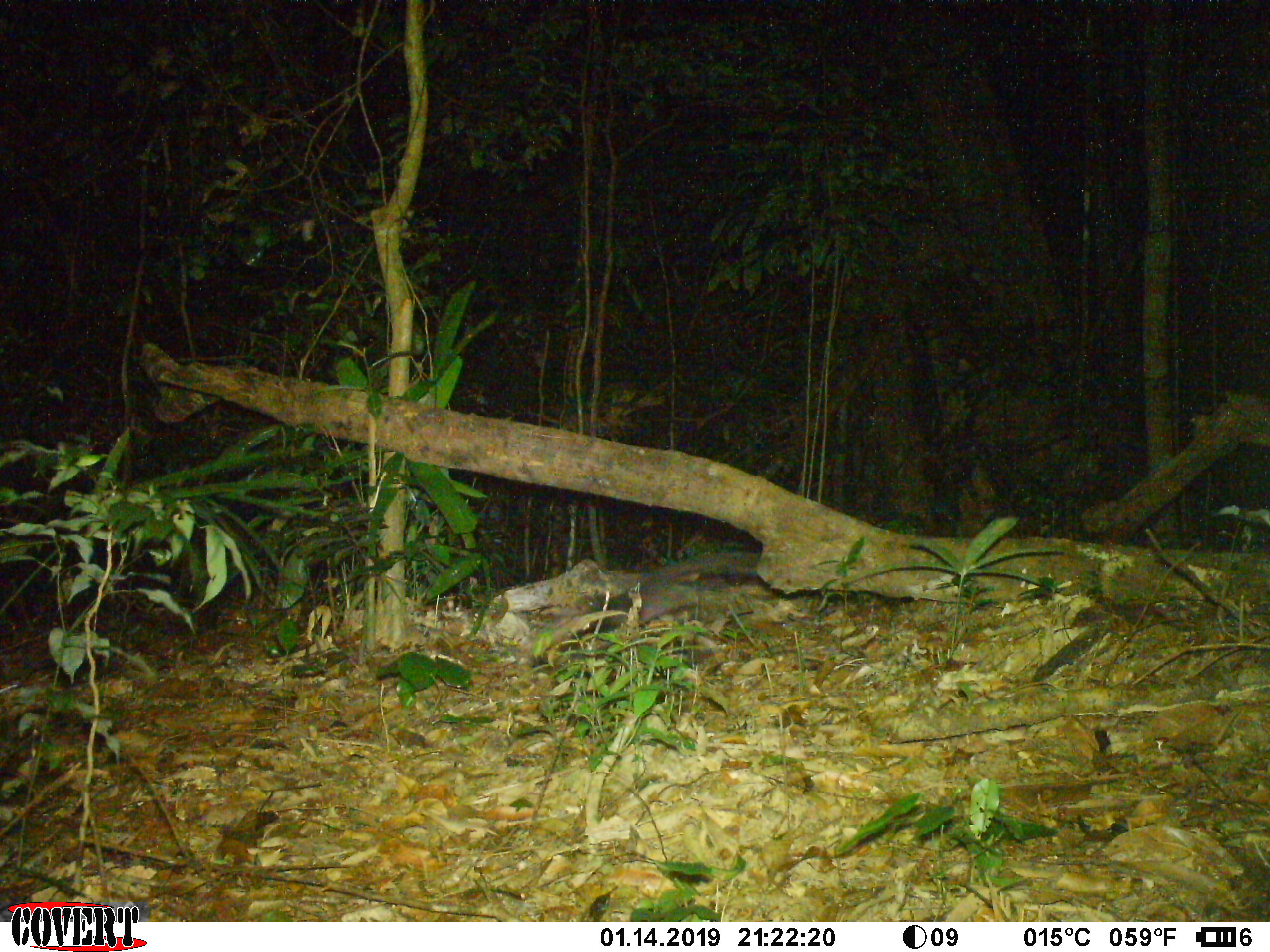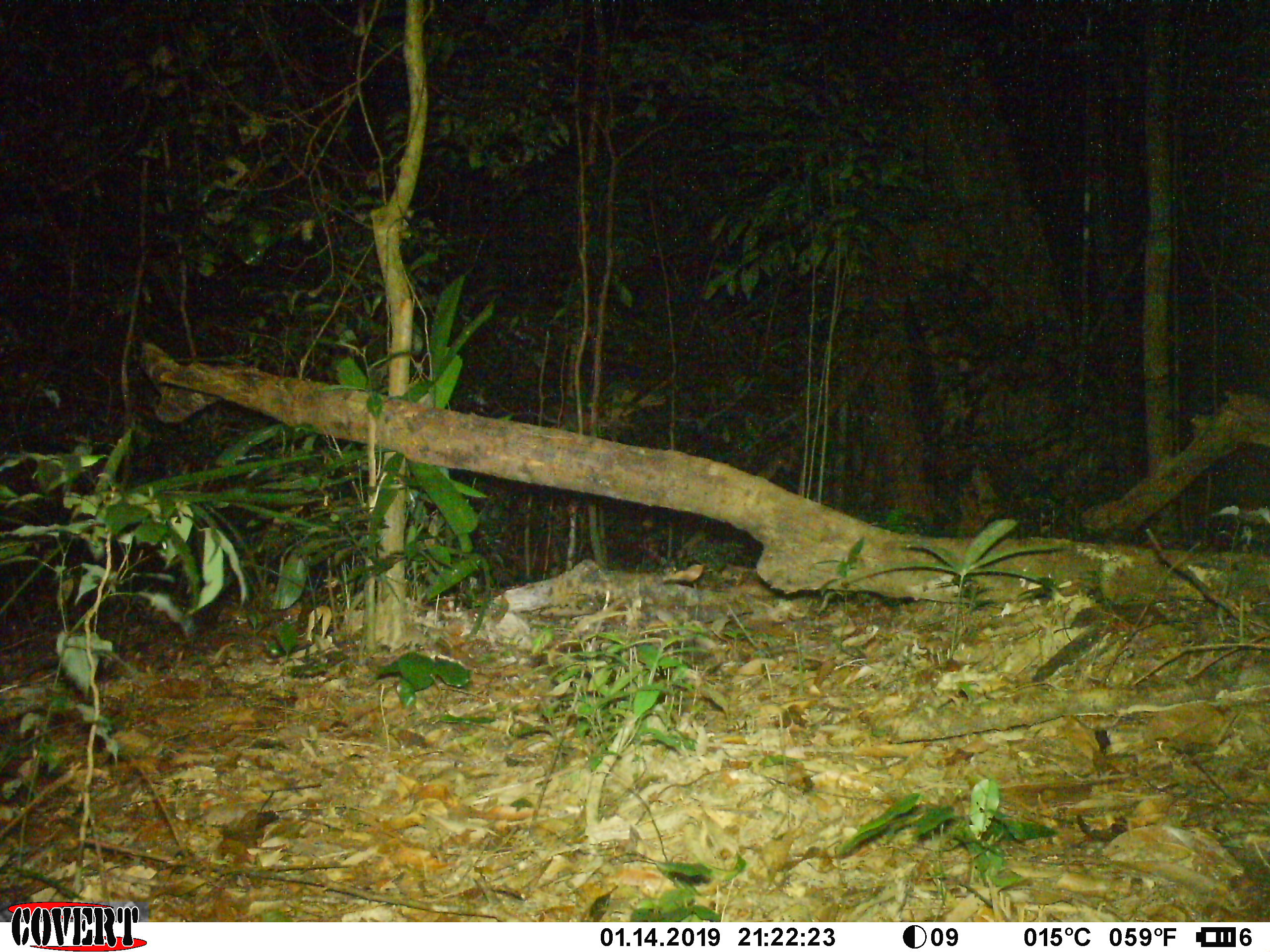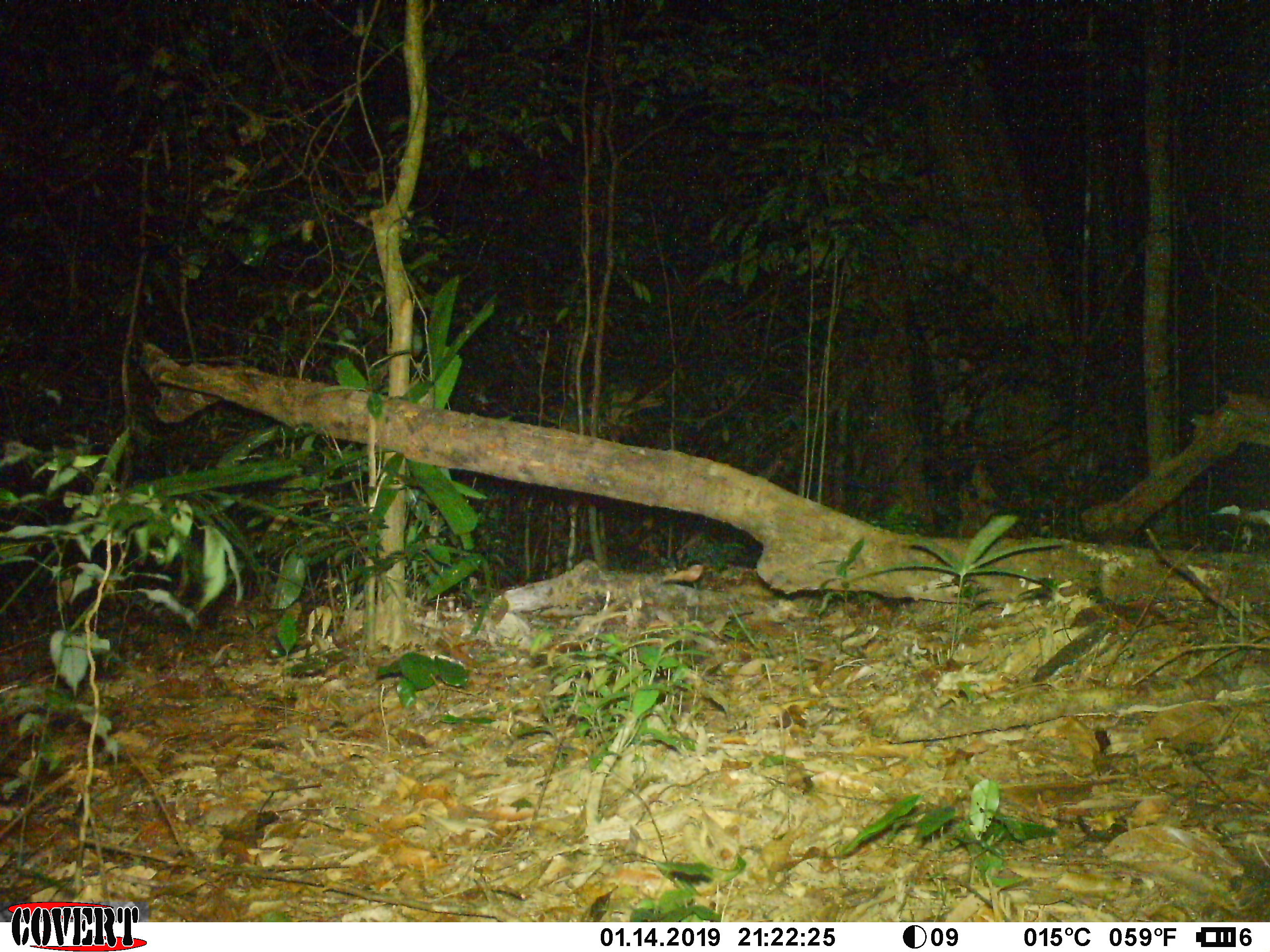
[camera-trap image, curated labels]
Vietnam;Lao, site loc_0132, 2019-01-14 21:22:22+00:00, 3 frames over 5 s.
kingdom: Animalia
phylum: Chordata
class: Mammalia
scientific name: Mammalia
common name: mammal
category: unidentified small mammal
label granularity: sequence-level